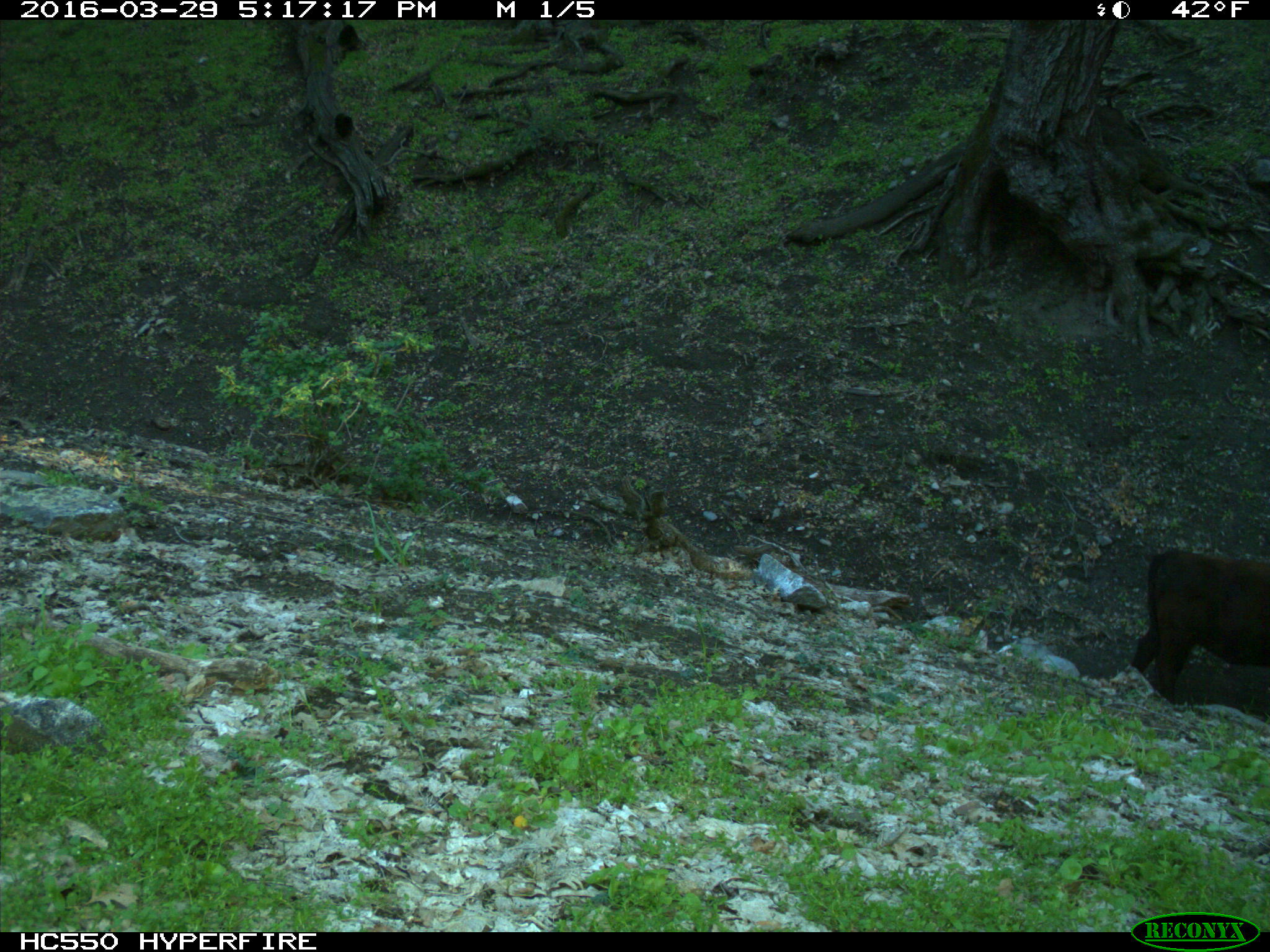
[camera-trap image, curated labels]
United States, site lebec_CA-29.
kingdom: Animalia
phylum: Chordata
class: Mammalia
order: Artiodactyla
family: Bovidae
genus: Bos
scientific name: Bos taurus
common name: domestic cow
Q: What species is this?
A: Bos taurus (domestic cow).